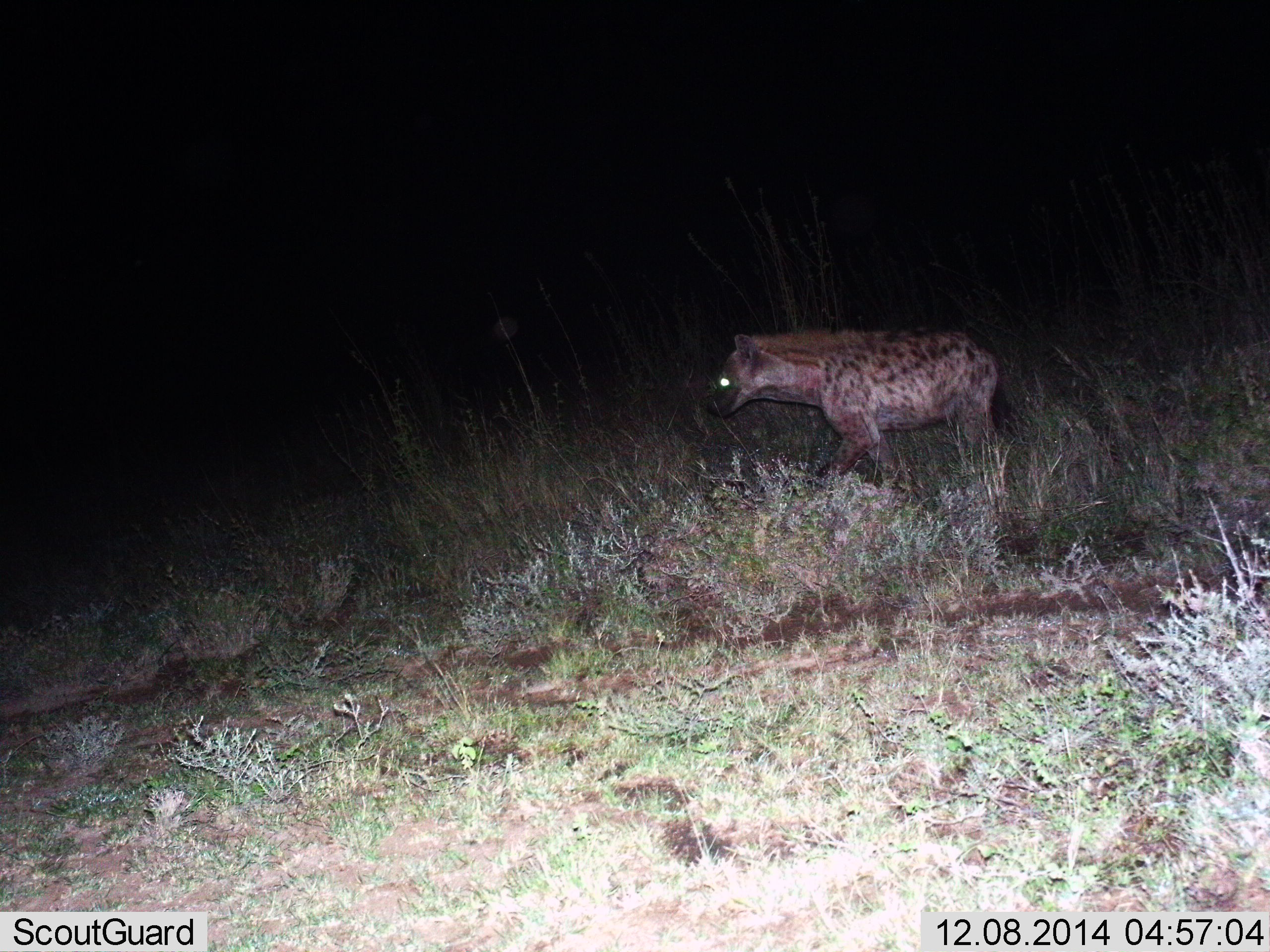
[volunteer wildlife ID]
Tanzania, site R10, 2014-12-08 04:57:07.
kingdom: Animalia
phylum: Chordata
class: Mammalia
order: Carnivora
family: Hyaenidae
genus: Crocuta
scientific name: Crocuta crocuta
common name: spotted hyena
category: hyenaspotted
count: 1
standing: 10%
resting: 0%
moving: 90%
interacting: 0%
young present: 0%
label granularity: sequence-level